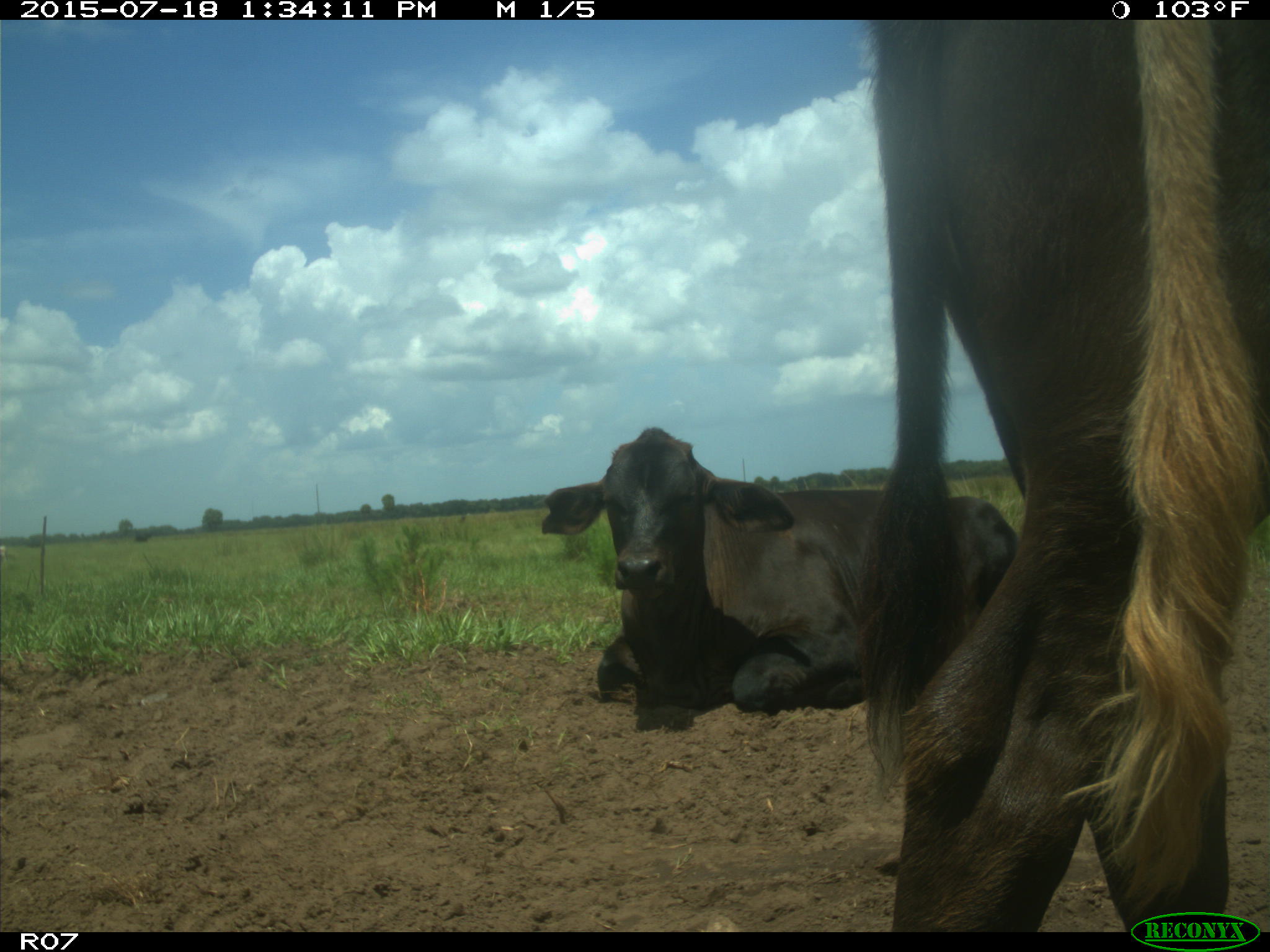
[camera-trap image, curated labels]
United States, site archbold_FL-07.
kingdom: Animalia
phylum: Chordata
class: Mammalia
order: Artiodactyla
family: Bovidae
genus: Bos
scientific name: Bos taurus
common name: domestic cow